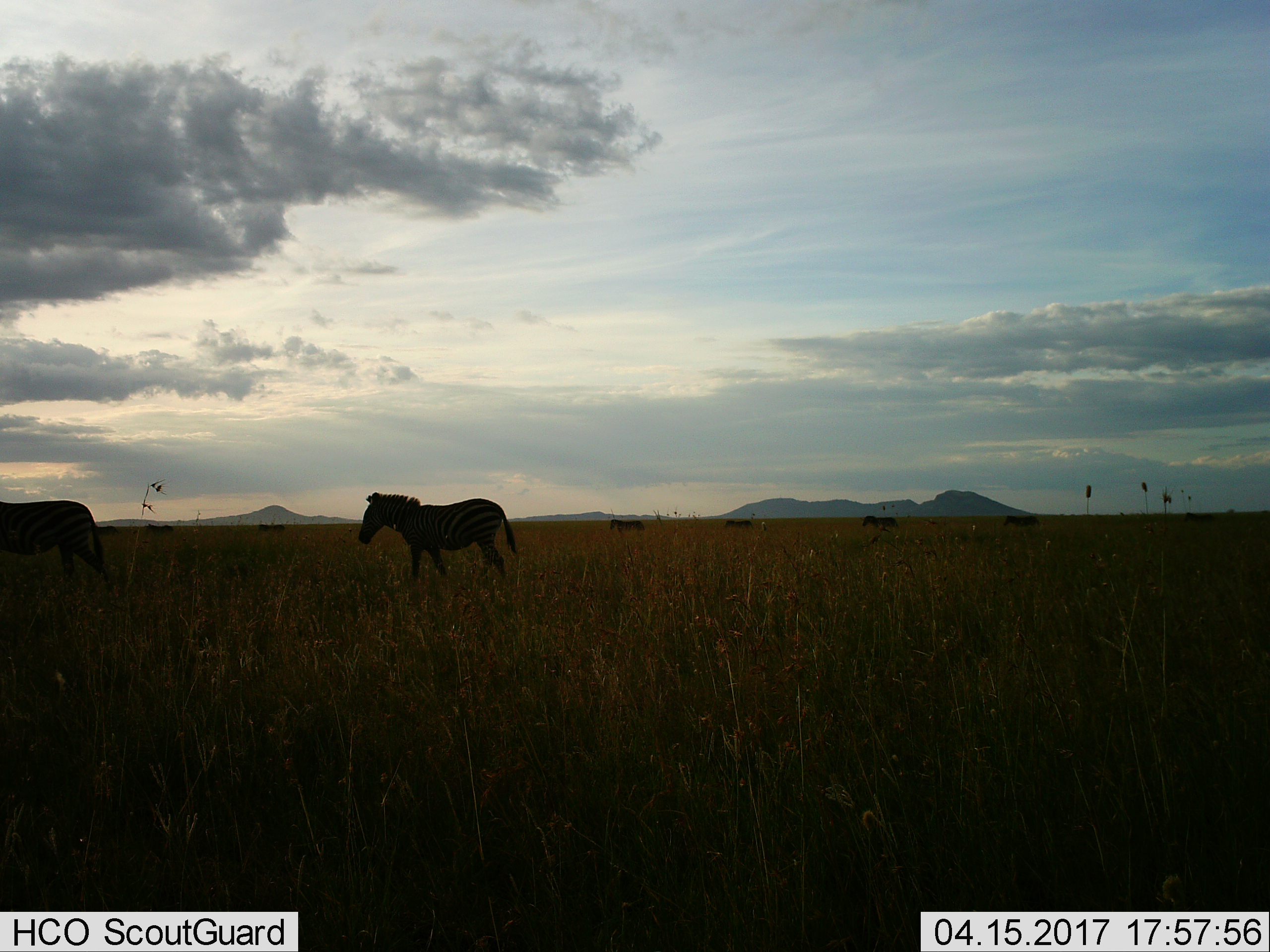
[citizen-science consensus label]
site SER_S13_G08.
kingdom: Animalia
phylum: Chordata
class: Mammalia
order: Perissodactyla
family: Equidae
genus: Equus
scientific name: Equus quagga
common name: plains zebra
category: zebraplains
Zebraplains (plains zebra) (Equus quagga), count 6. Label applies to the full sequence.